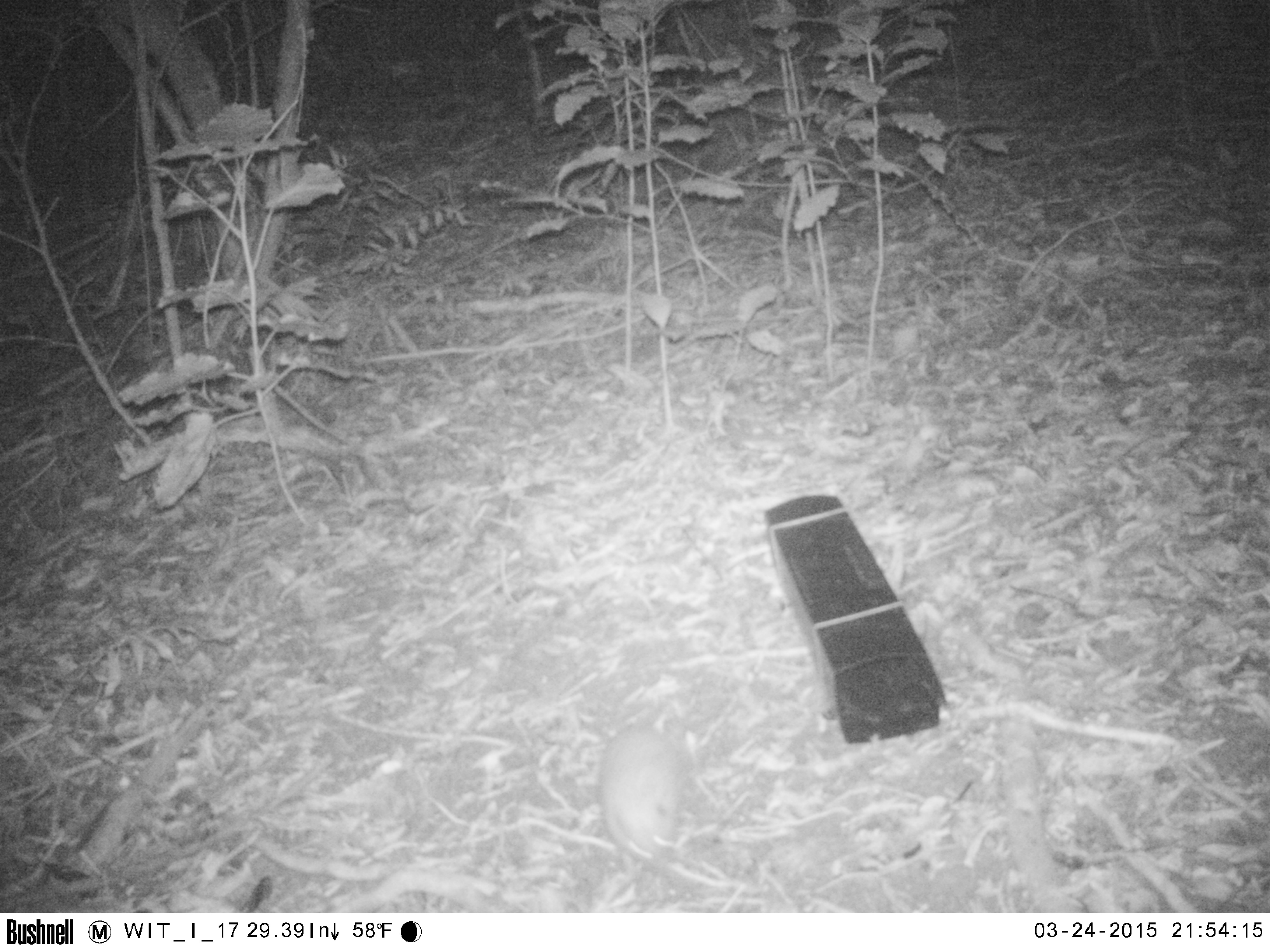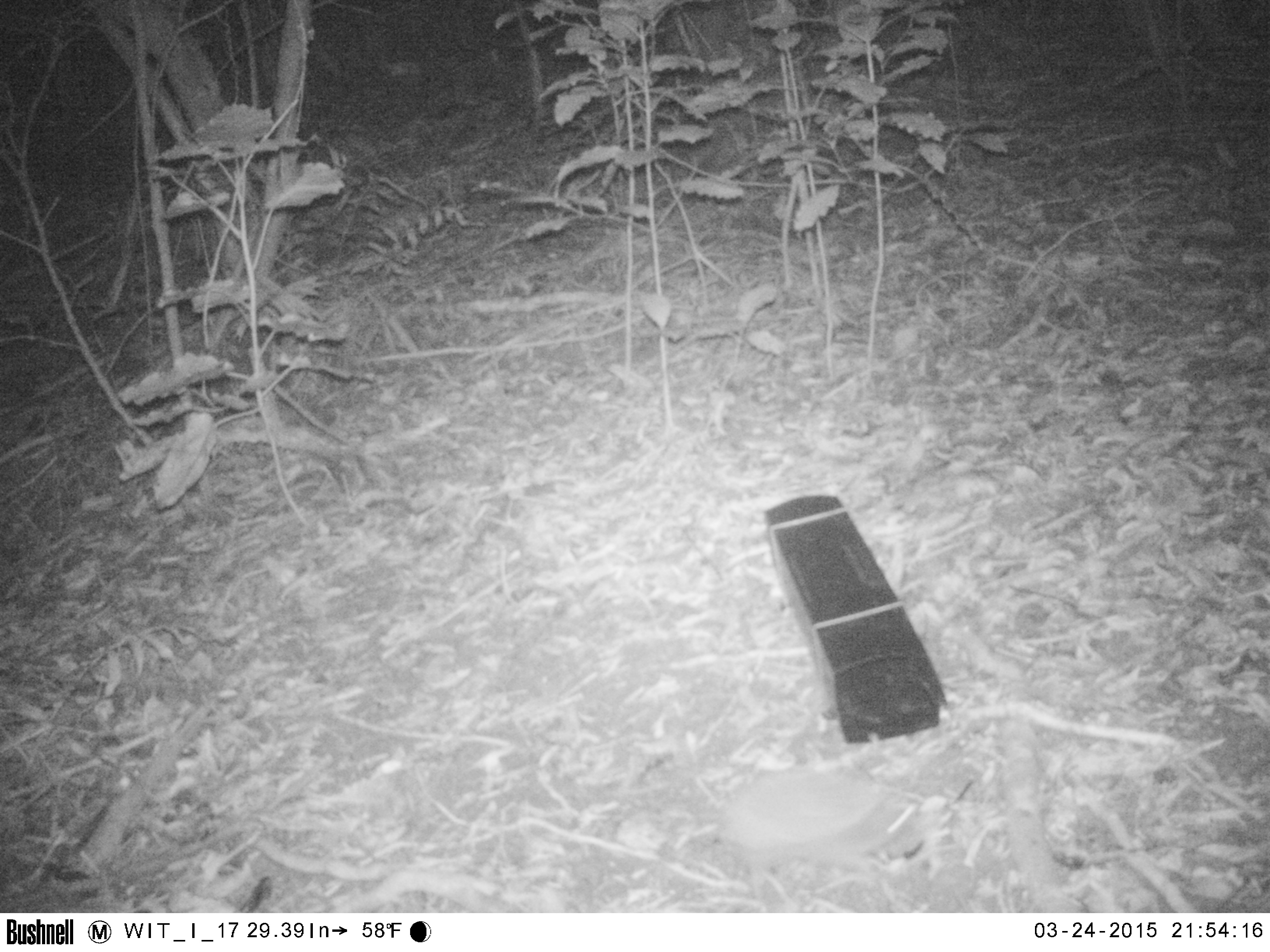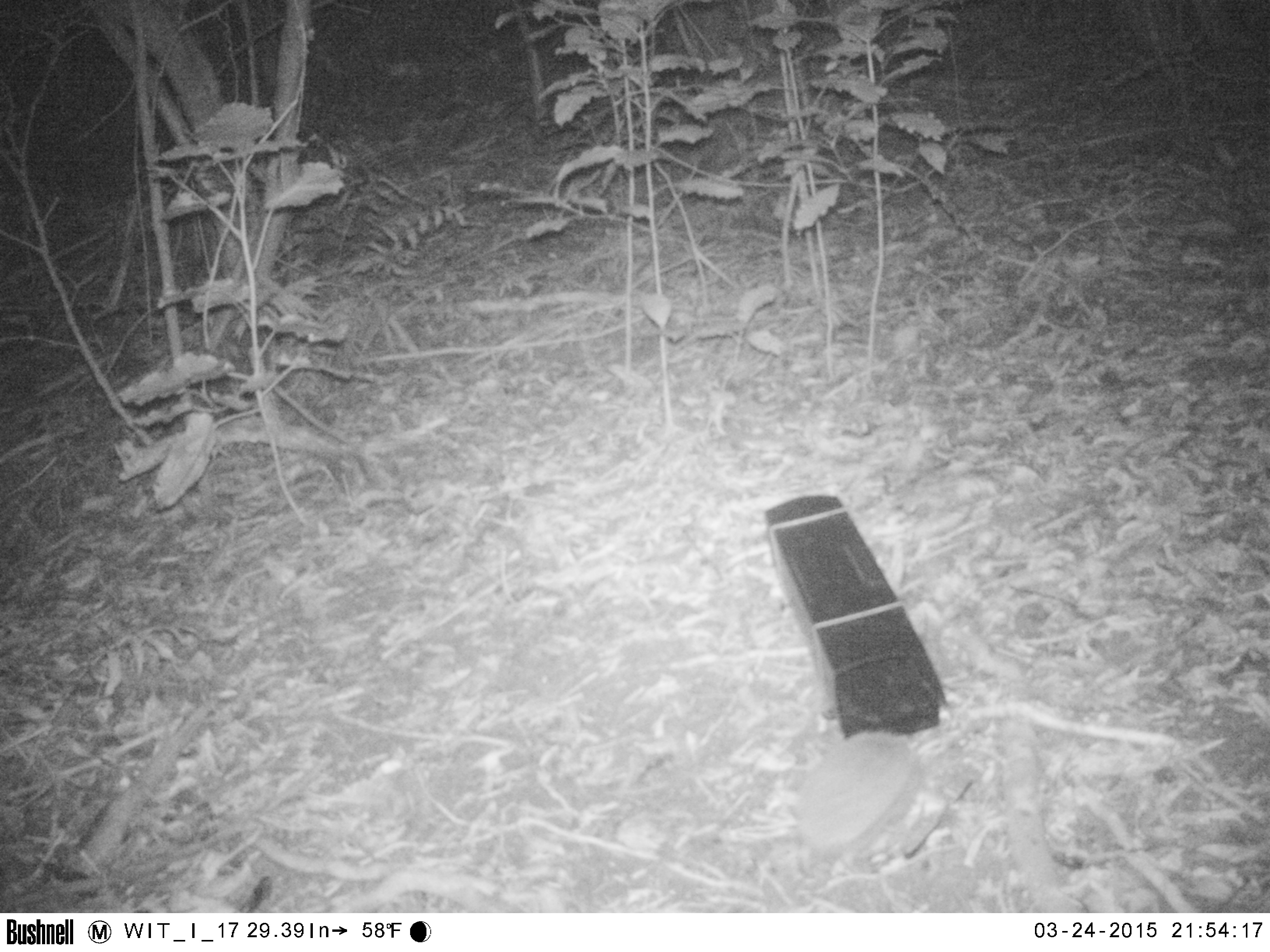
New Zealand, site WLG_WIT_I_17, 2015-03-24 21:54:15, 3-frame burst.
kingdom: Animalia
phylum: Chordata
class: Mammalia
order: Eulipotyphla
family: Erinaceidae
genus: Erinaceus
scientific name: Erinaceus europaeus europaeus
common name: european hedgehog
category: hedgehog